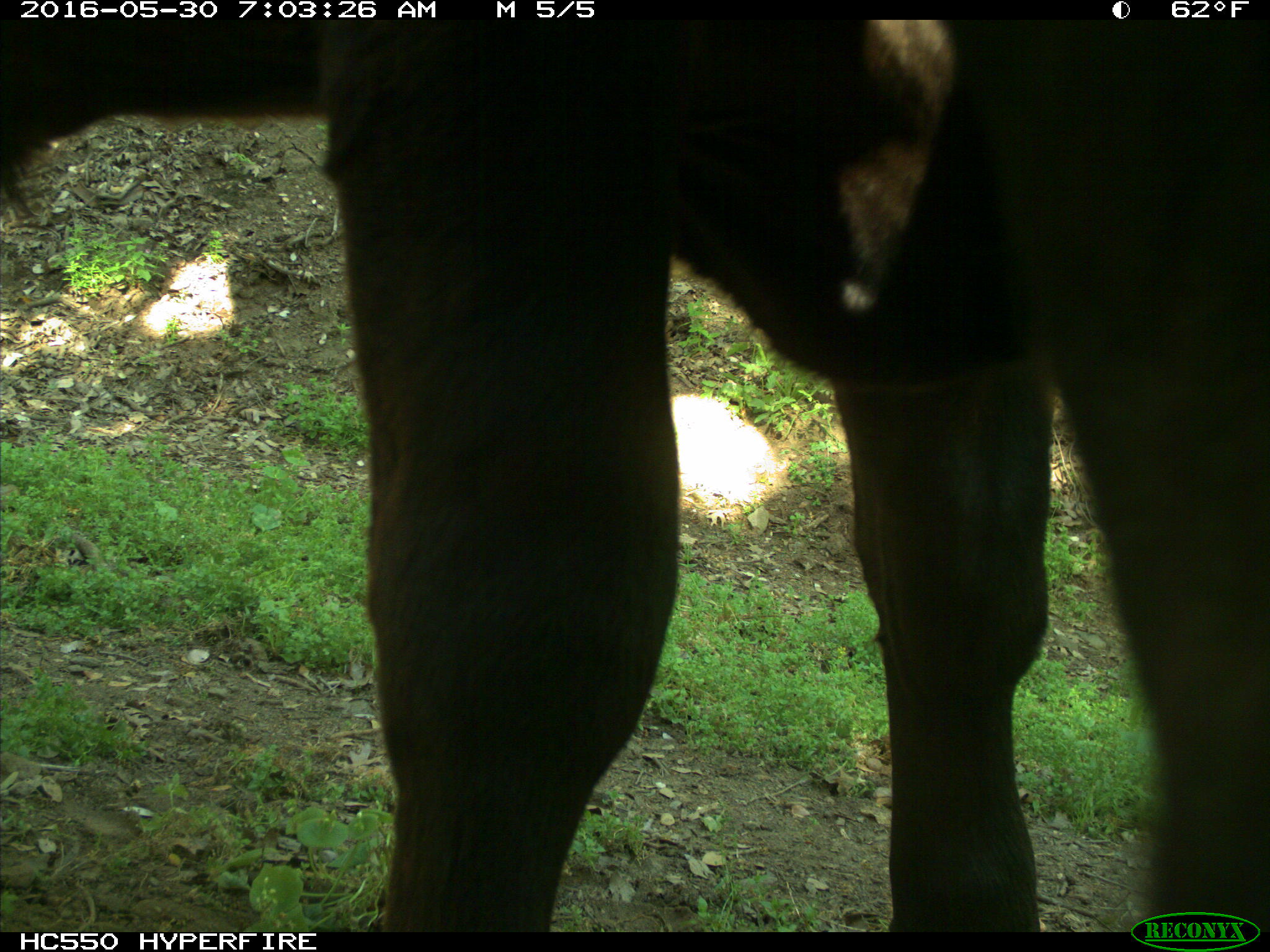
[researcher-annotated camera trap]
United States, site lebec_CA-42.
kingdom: Animalia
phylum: Chordata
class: Mammalia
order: Artiodactyla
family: Bovidae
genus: Bos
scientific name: Bos taurus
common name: domestic cow